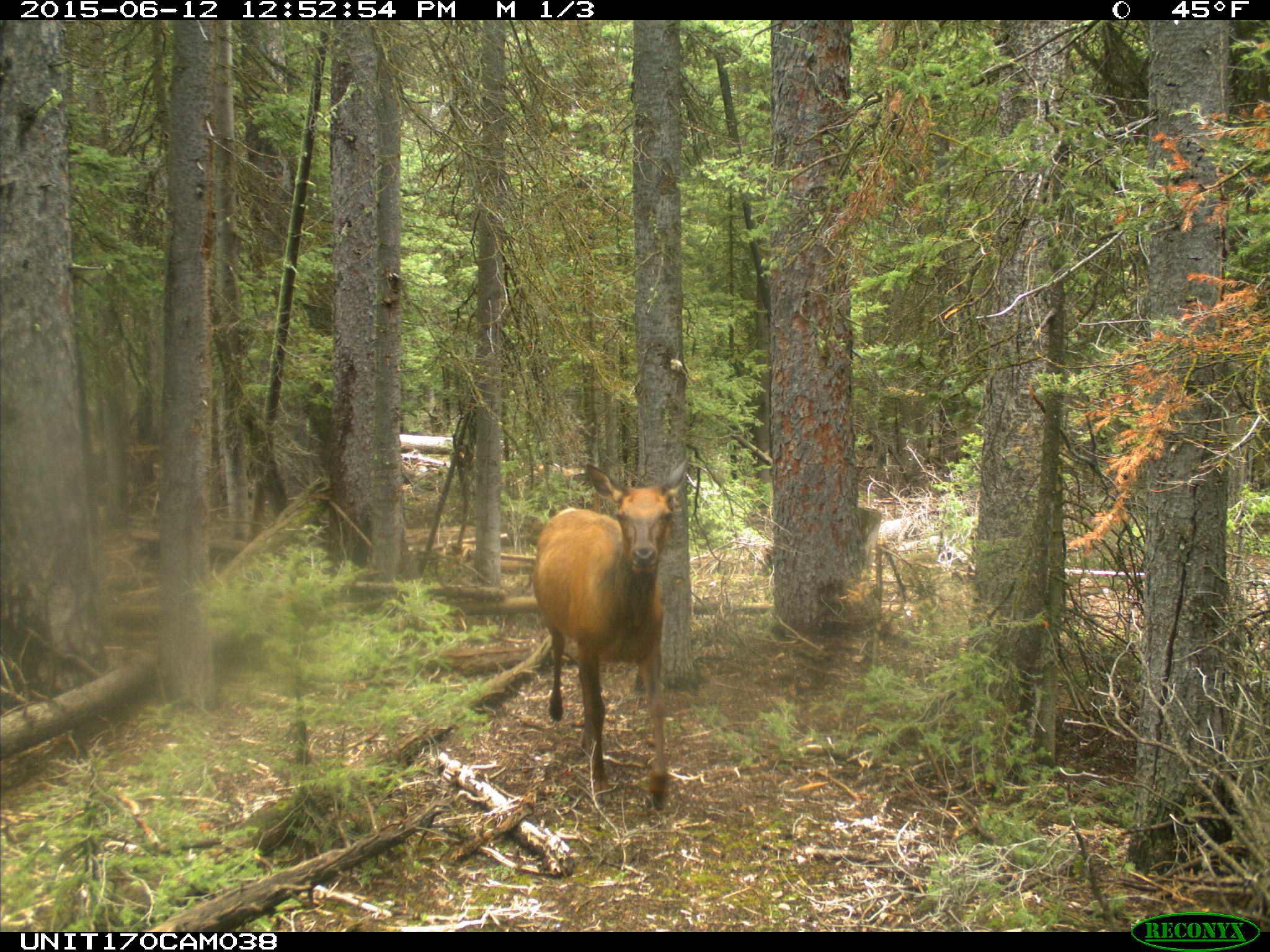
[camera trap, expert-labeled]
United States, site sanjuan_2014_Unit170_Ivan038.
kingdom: Animalia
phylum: Chordata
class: Mammalia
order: Artiodactyla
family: Cervidae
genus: Cervus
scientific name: Cervus elaphus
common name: red deer